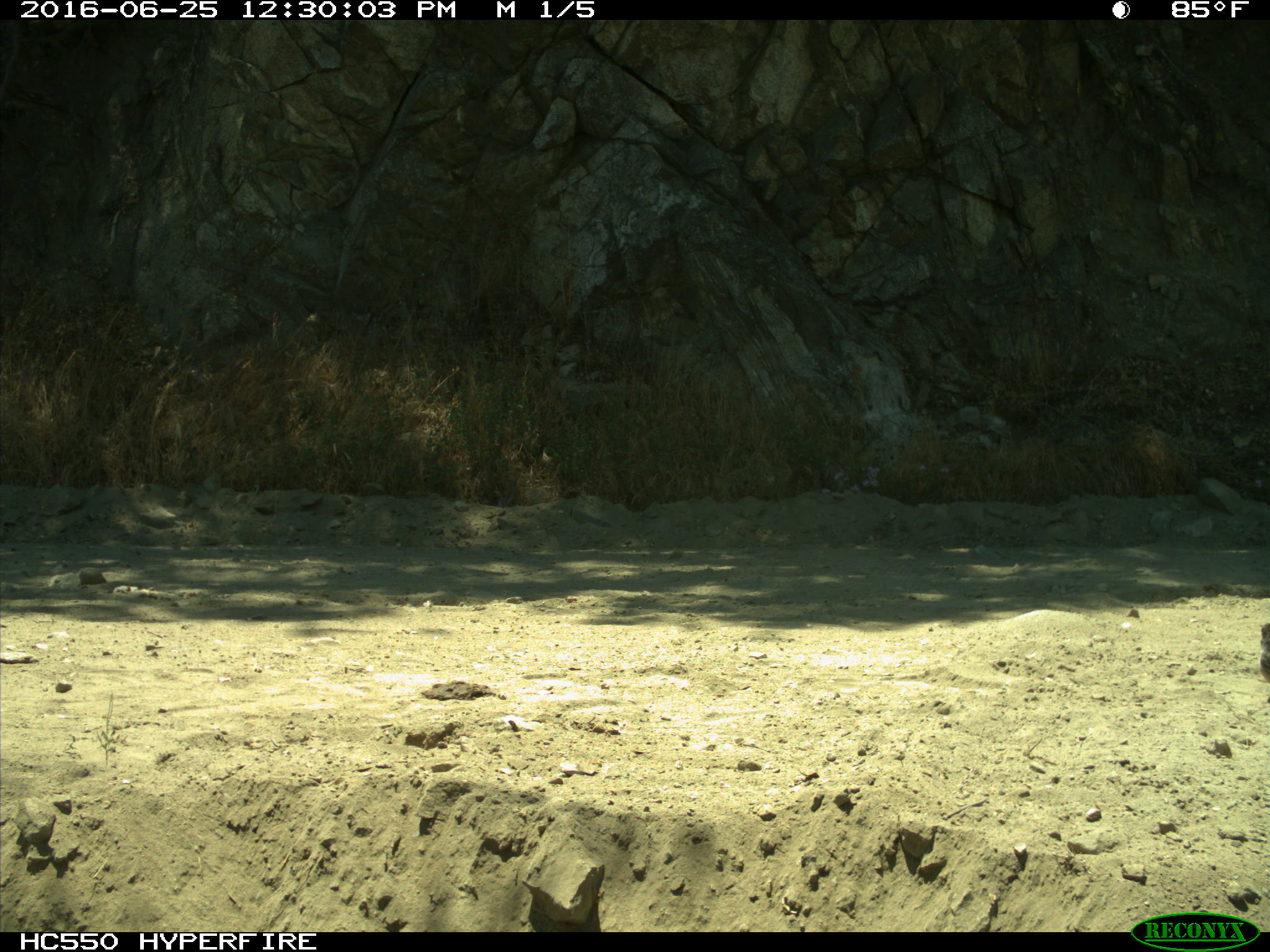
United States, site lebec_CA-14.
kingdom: Animalia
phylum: Chordata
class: Aves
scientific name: Aves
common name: birds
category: unidentified bird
Unidentified bird (birds) (Aves).